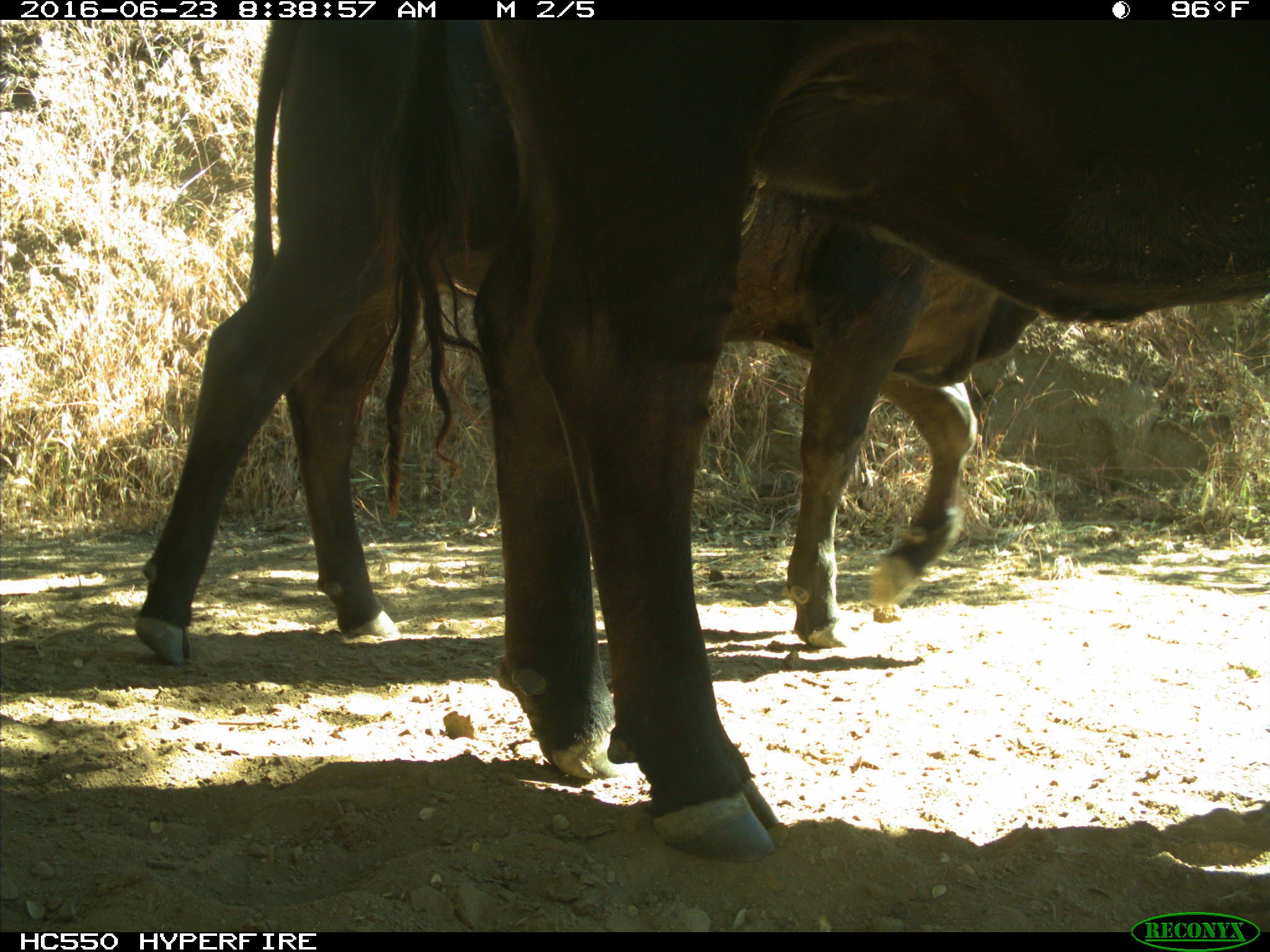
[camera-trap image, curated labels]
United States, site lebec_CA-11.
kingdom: Animalia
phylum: Chordata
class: Mammalia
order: Artiodactyla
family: Bovidae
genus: Bos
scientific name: Bos taurus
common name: domestic cow